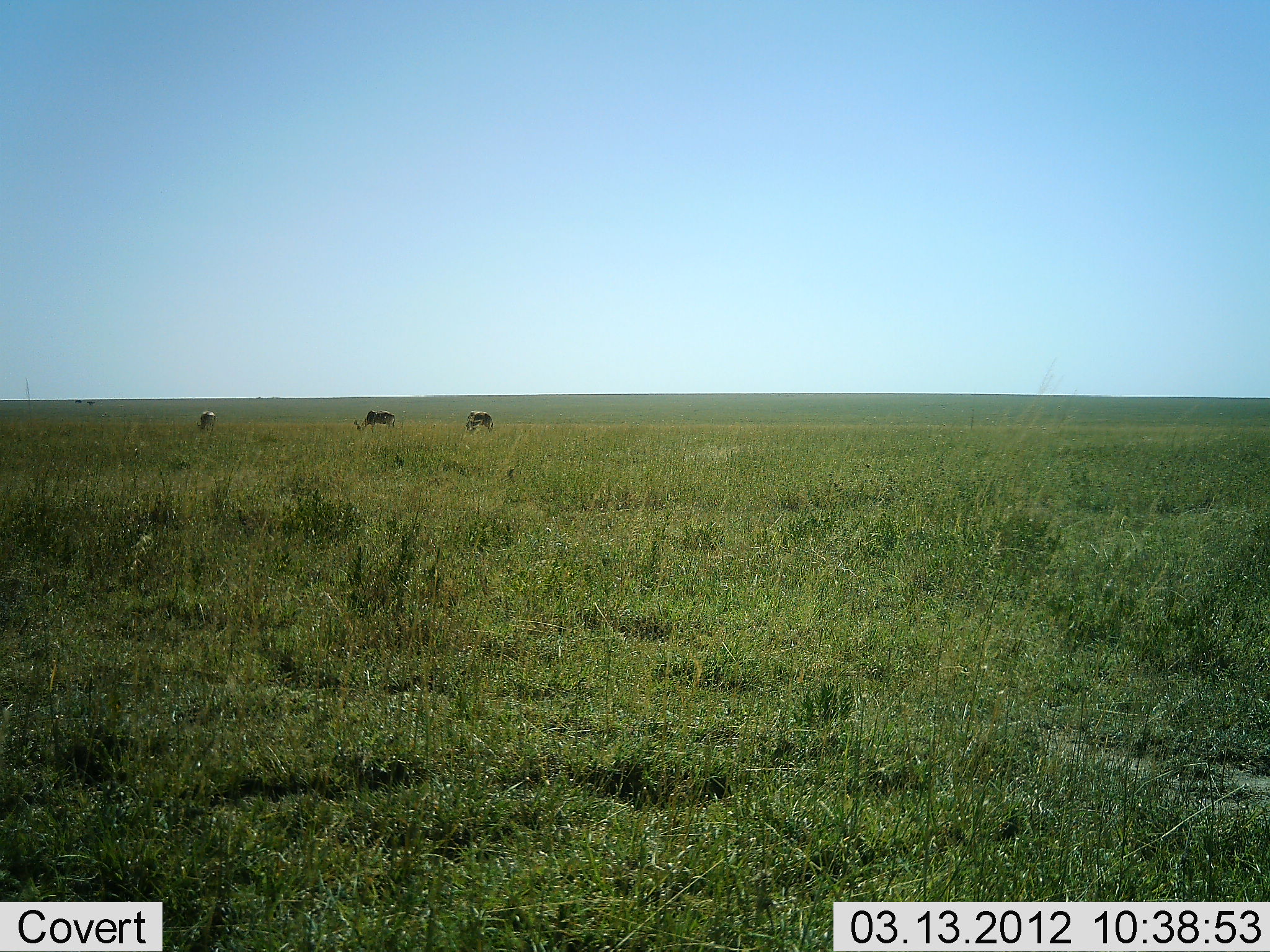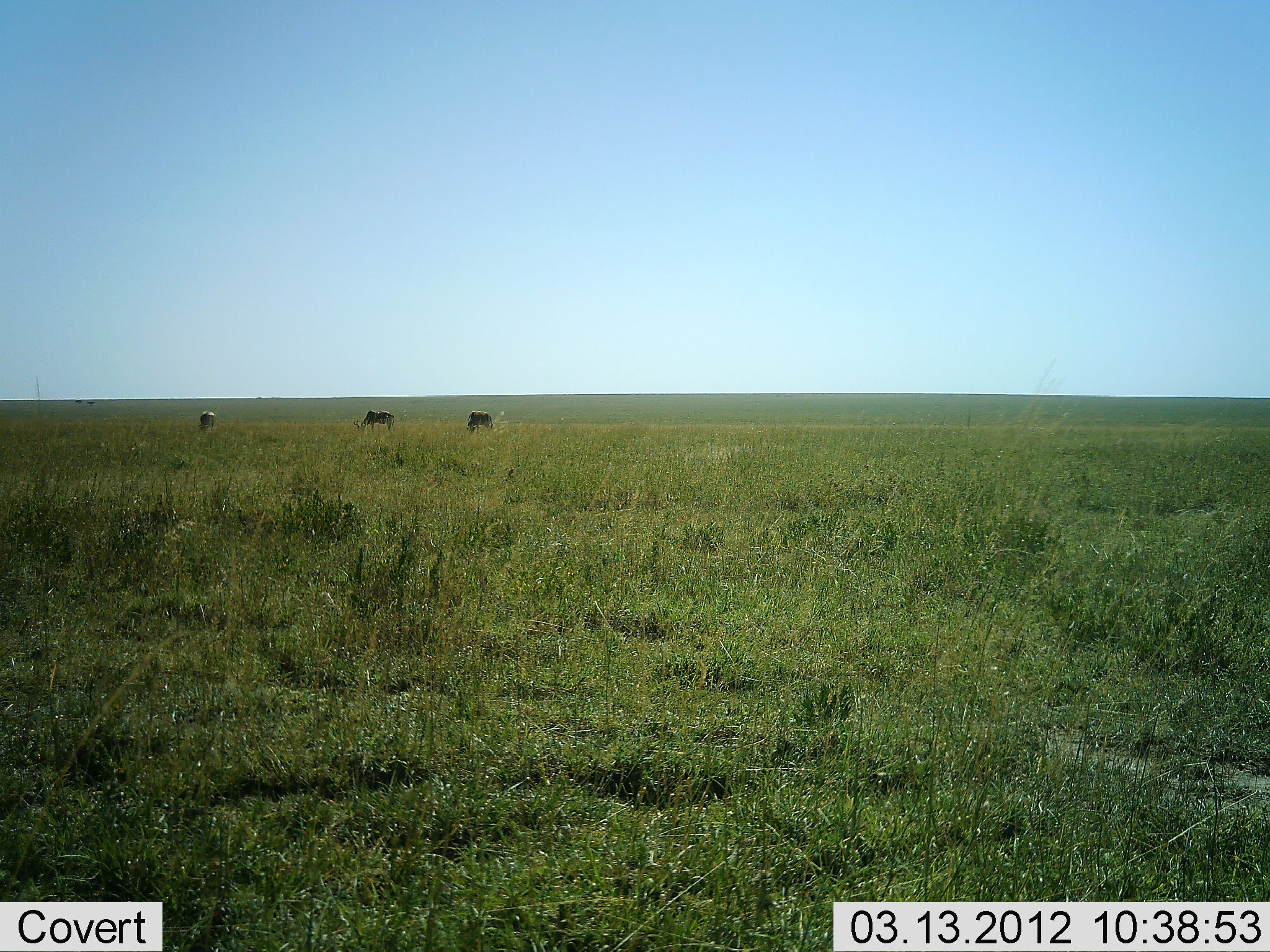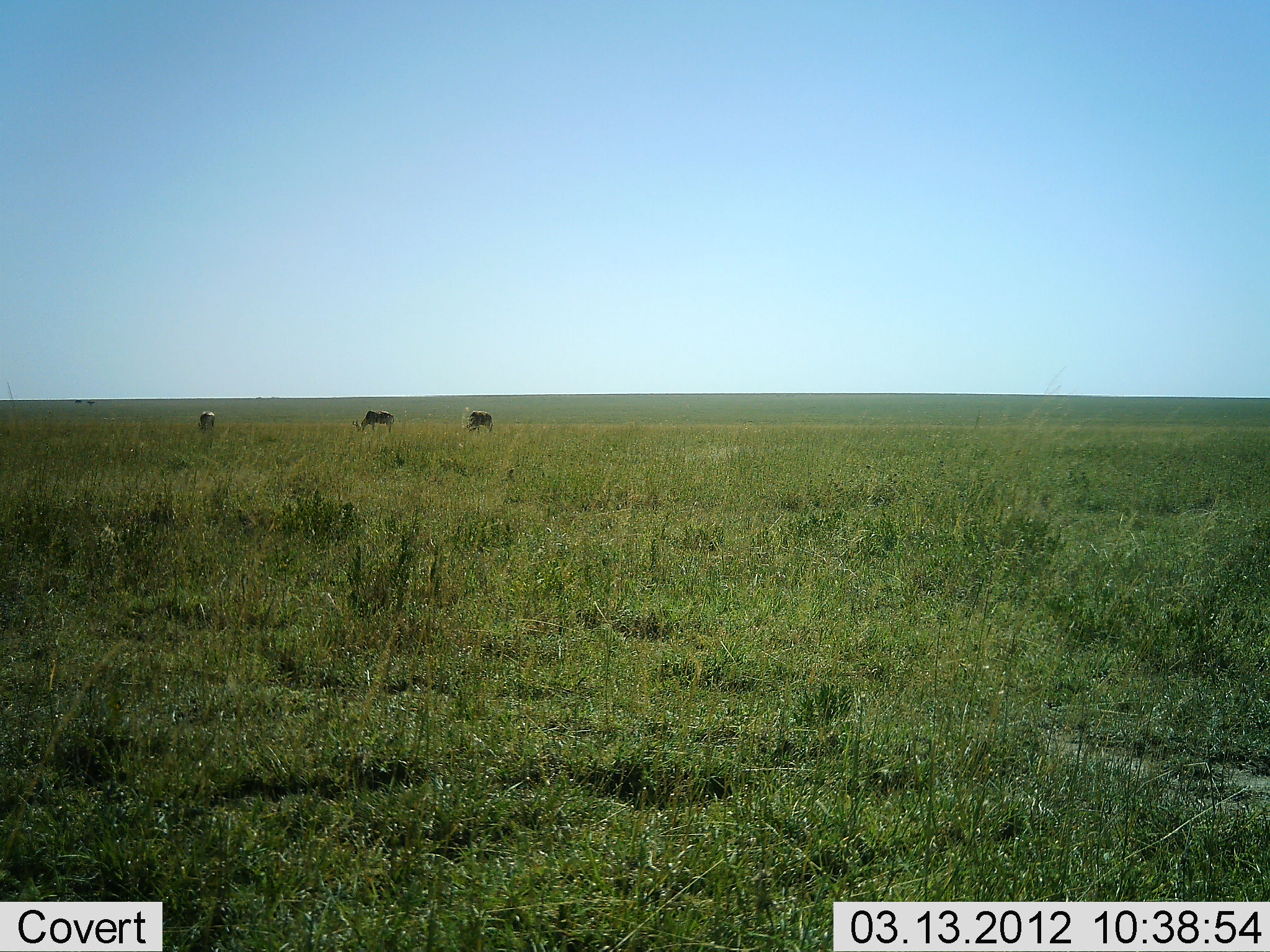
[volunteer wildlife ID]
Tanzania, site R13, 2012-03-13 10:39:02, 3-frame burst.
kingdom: Animalia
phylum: Chordata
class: Mammalia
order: Artiodactyla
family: Bovidae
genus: Connochaetes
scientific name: Connochaetes taurinus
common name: blue wildebeest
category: wildebeest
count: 3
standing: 50%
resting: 0%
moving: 0%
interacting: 0%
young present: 0%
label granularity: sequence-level